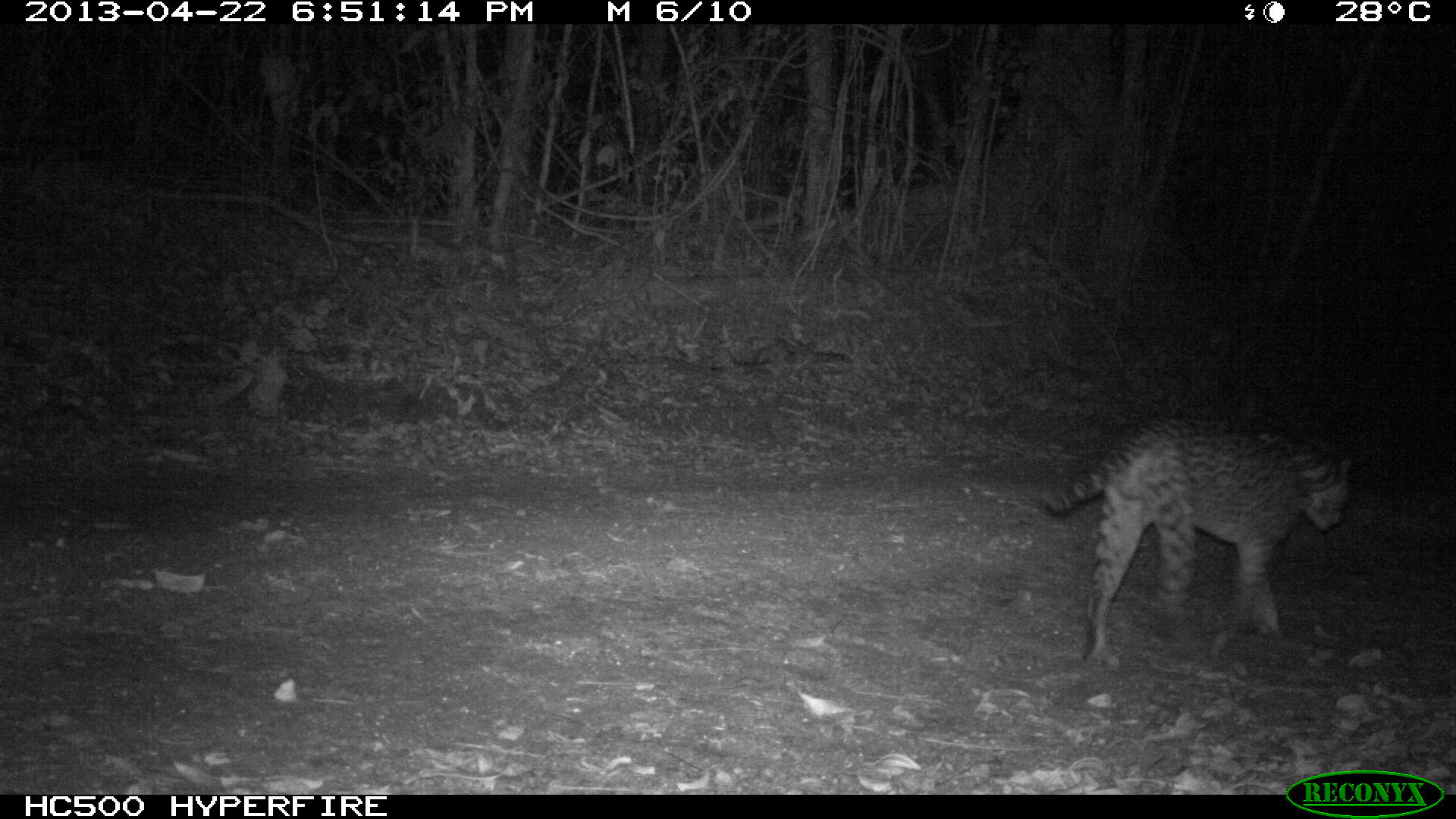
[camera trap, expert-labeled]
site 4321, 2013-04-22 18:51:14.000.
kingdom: Animalia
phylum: Chordata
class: Mammalia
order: Carnivora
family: Felidae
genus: Leopardus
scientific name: Leopardus pardalis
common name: ocelot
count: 1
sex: male